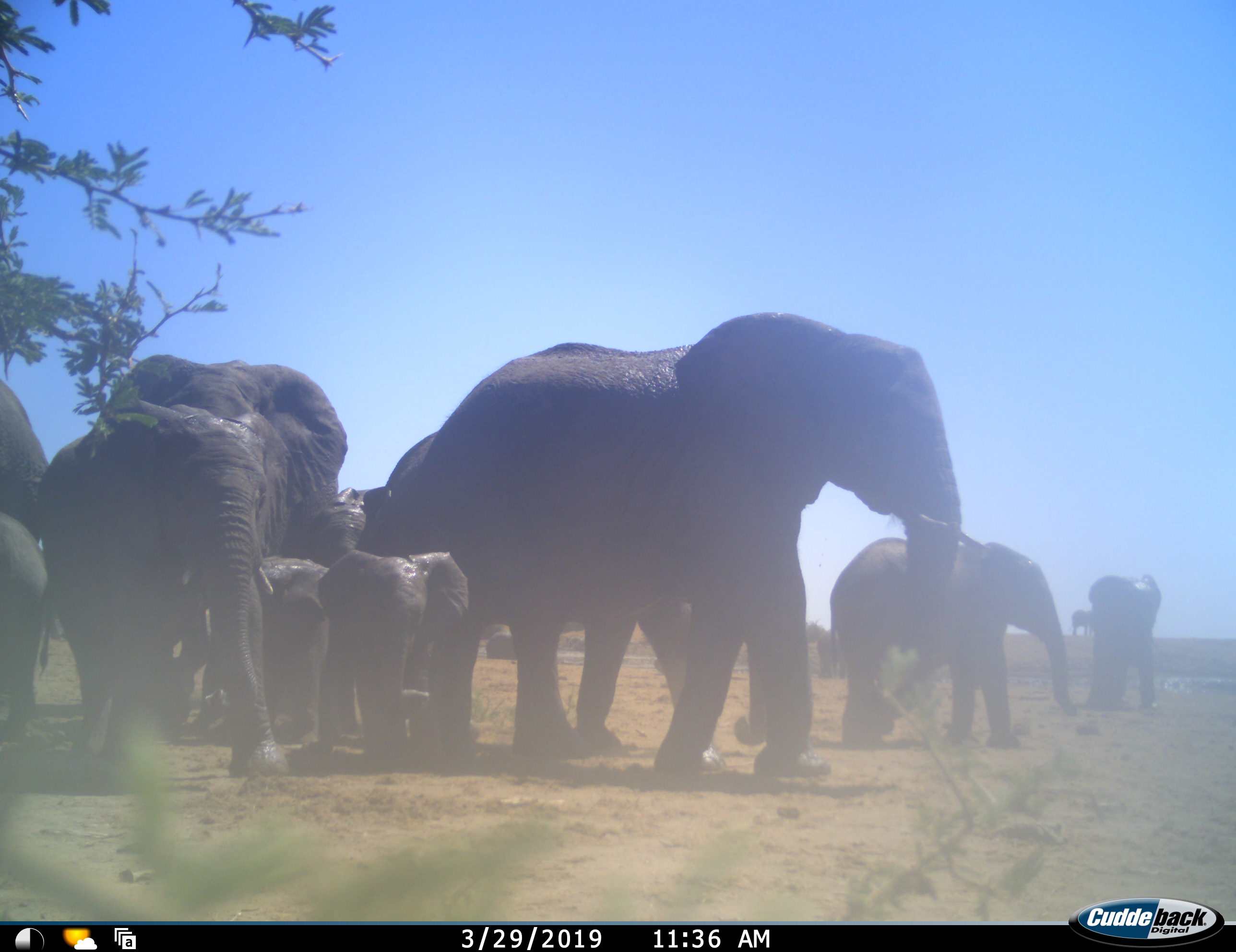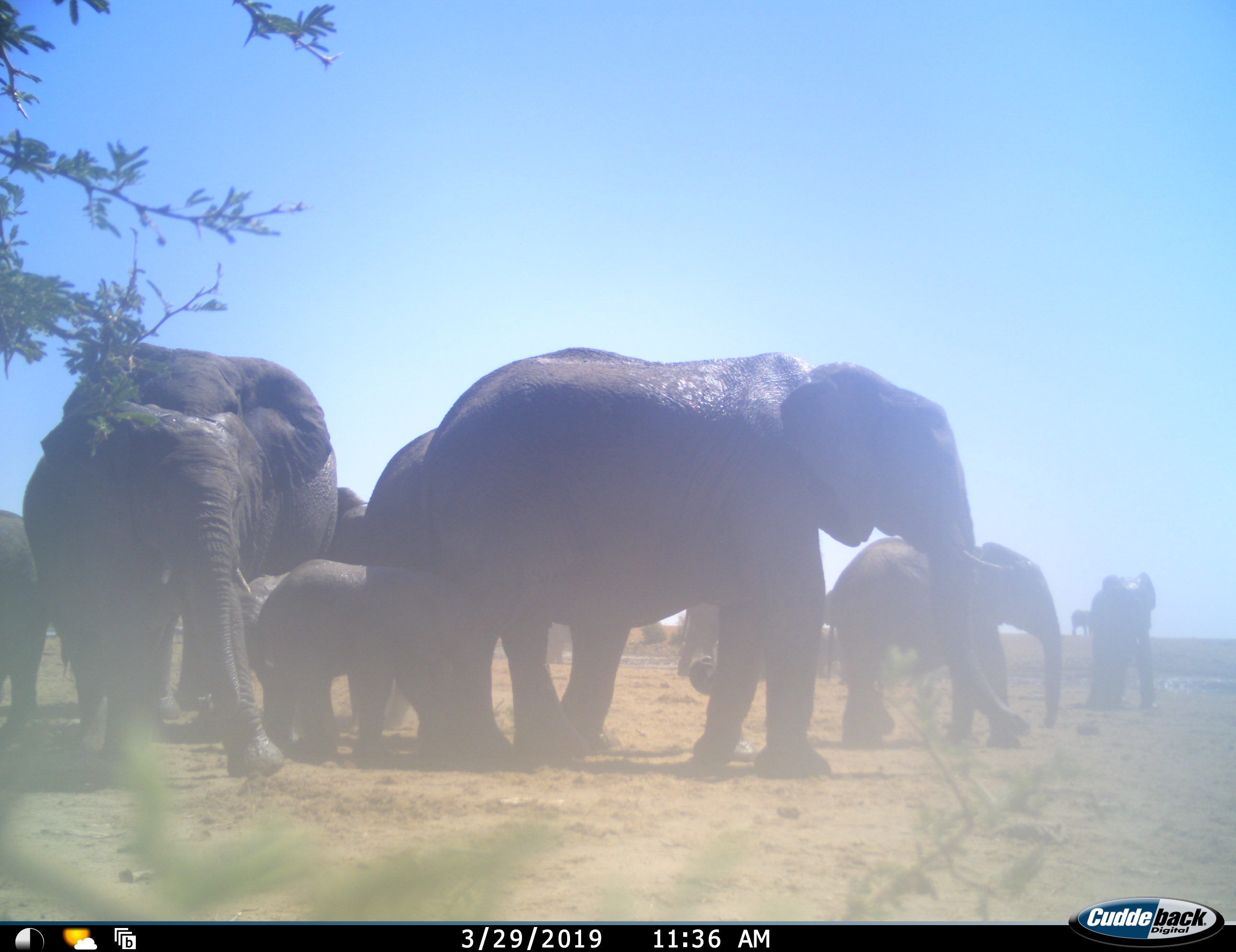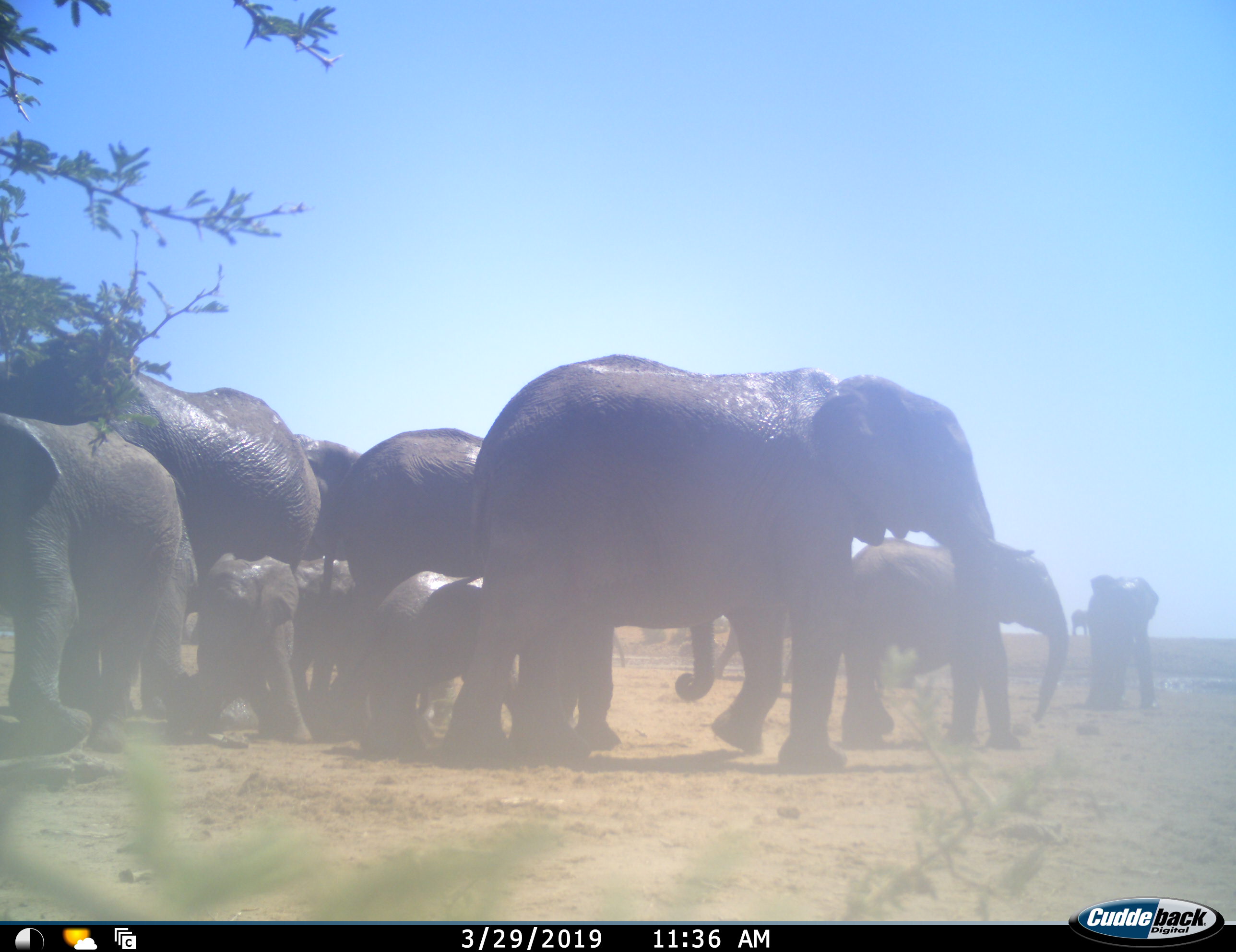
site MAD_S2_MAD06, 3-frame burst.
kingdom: Animalia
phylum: Chordata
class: Mammalia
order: Proboscidea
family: Elephantidae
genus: Loxodonta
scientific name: Loxodonta africana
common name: african bush elephant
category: elephant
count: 11-50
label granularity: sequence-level